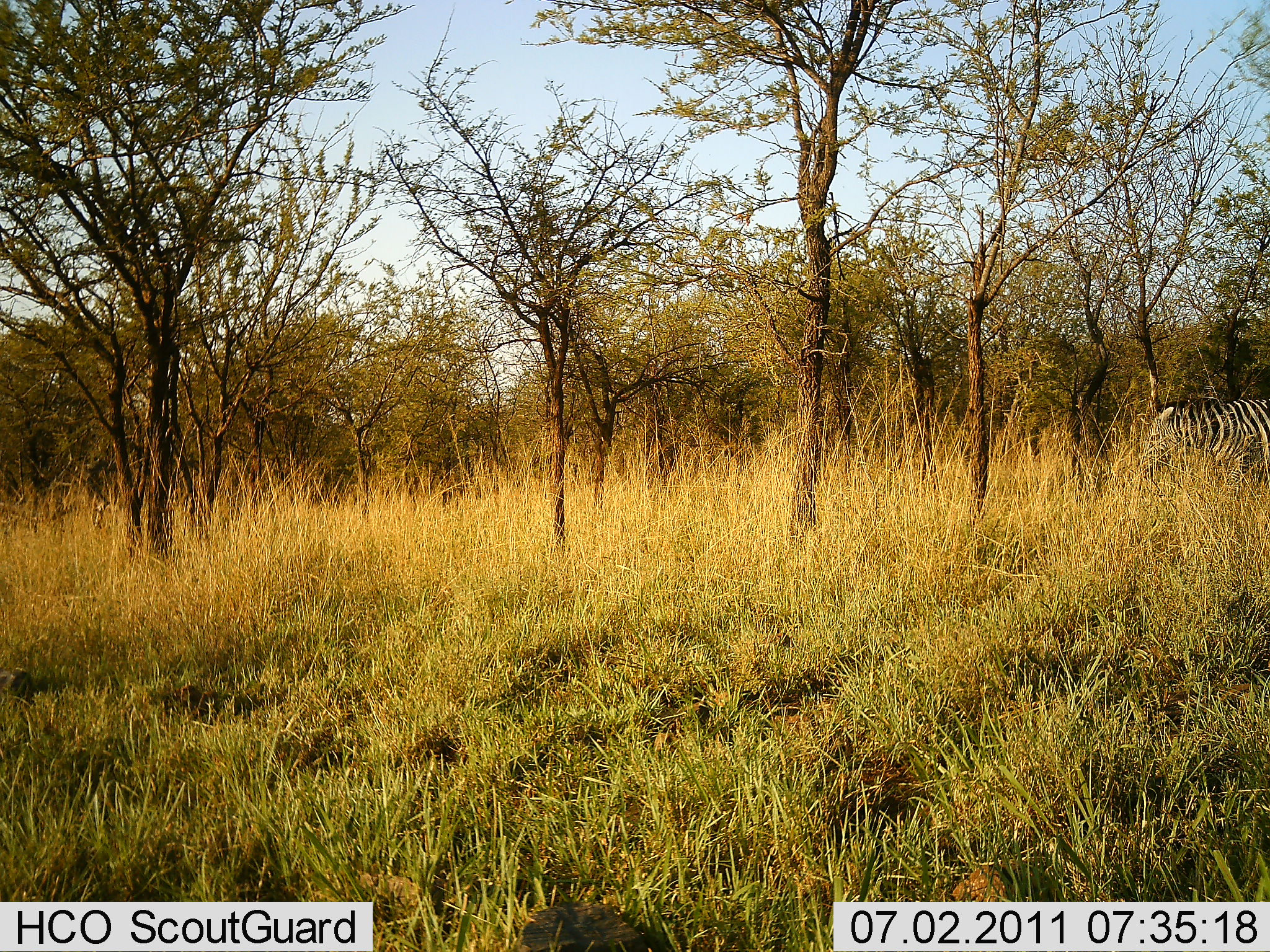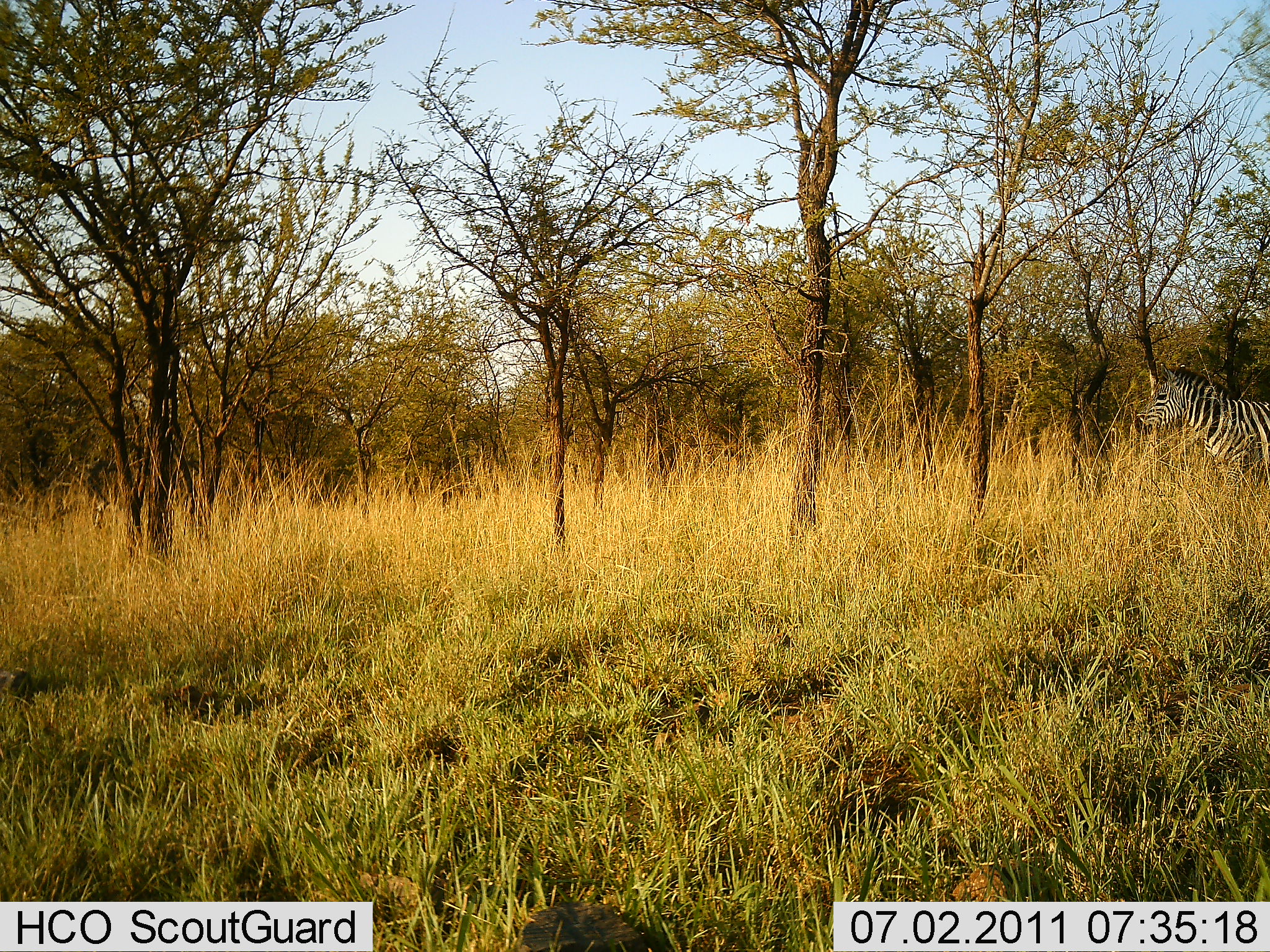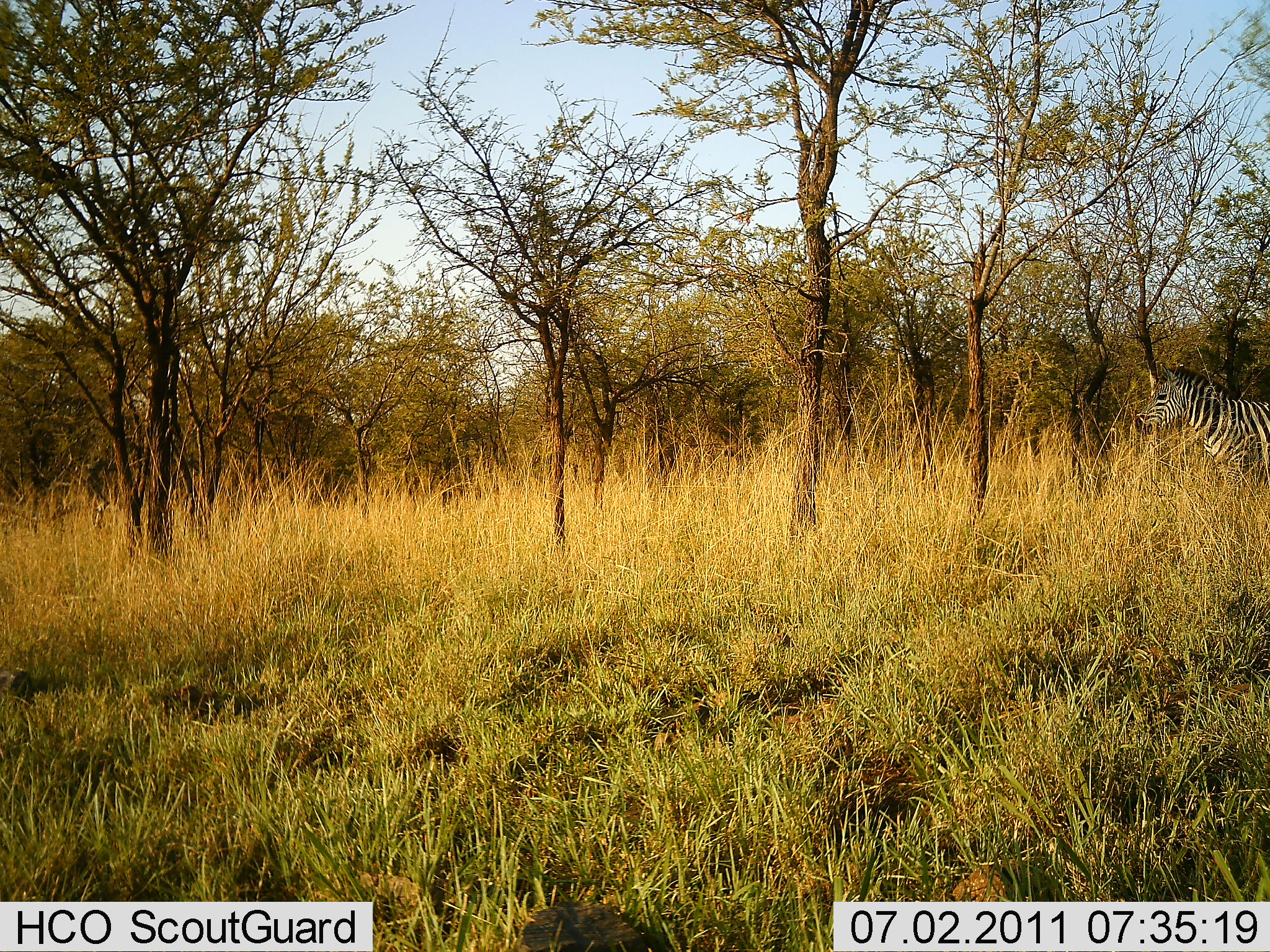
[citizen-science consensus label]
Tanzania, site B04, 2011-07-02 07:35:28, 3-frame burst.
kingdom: Animalia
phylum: Chordata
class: Mammalia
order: Perissodactyla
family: Equidae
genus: Equus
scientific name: Equus quagga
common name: plains zebra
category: zebra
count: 1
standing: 73%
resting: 0%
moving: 9%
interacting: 0%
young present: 0%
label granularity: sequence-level